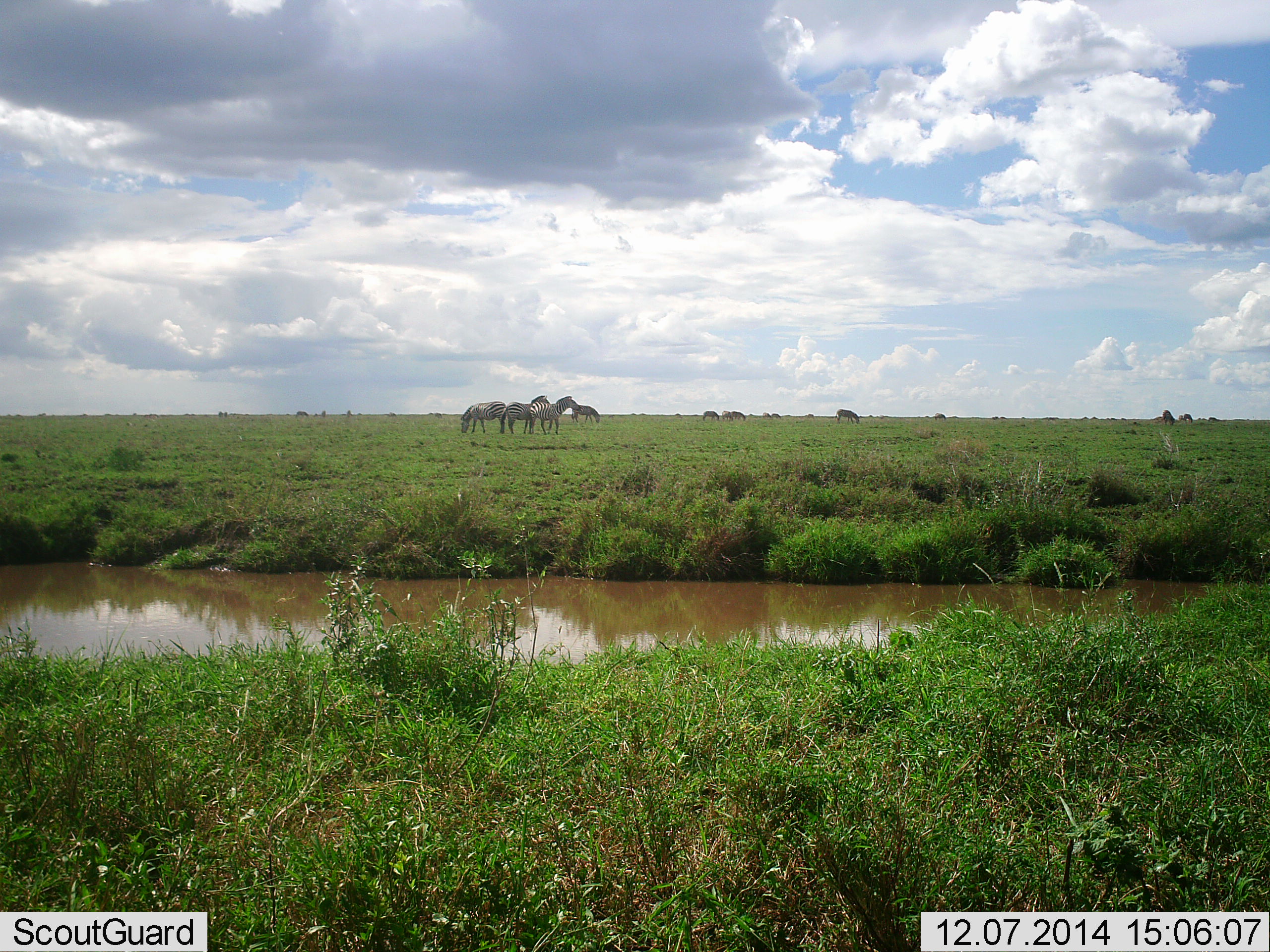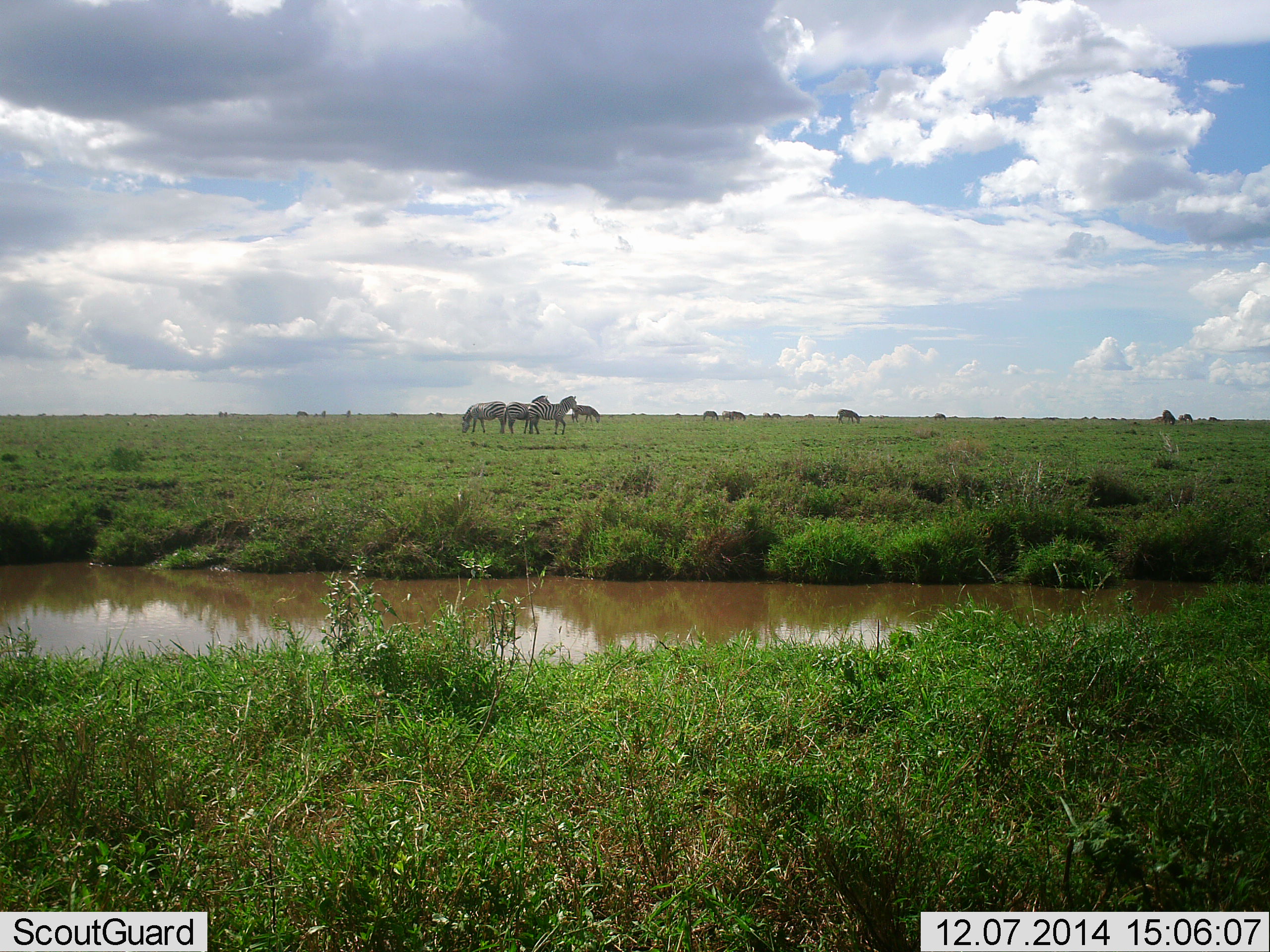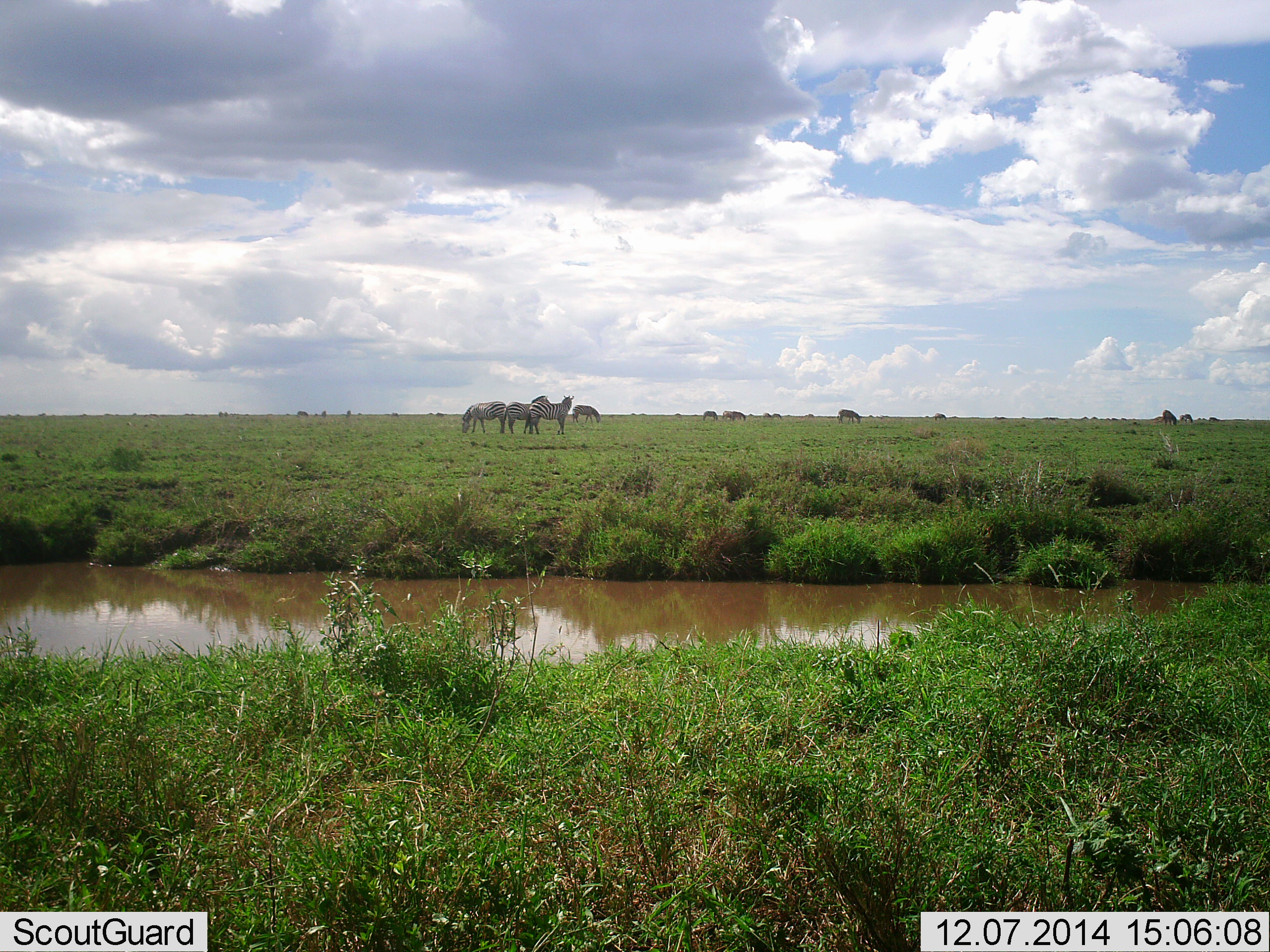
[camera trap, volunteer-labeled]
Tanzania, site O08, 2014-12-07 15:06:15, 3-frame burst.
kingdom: Animalia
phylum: Chordata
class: Mammalia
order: Perissodactyla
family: Equidae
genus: Equus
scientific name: Equus quagga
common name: plains zebra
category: zebra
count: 11-50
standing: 100%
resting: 10%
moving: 30%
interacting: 0%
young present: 0%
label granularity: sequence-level